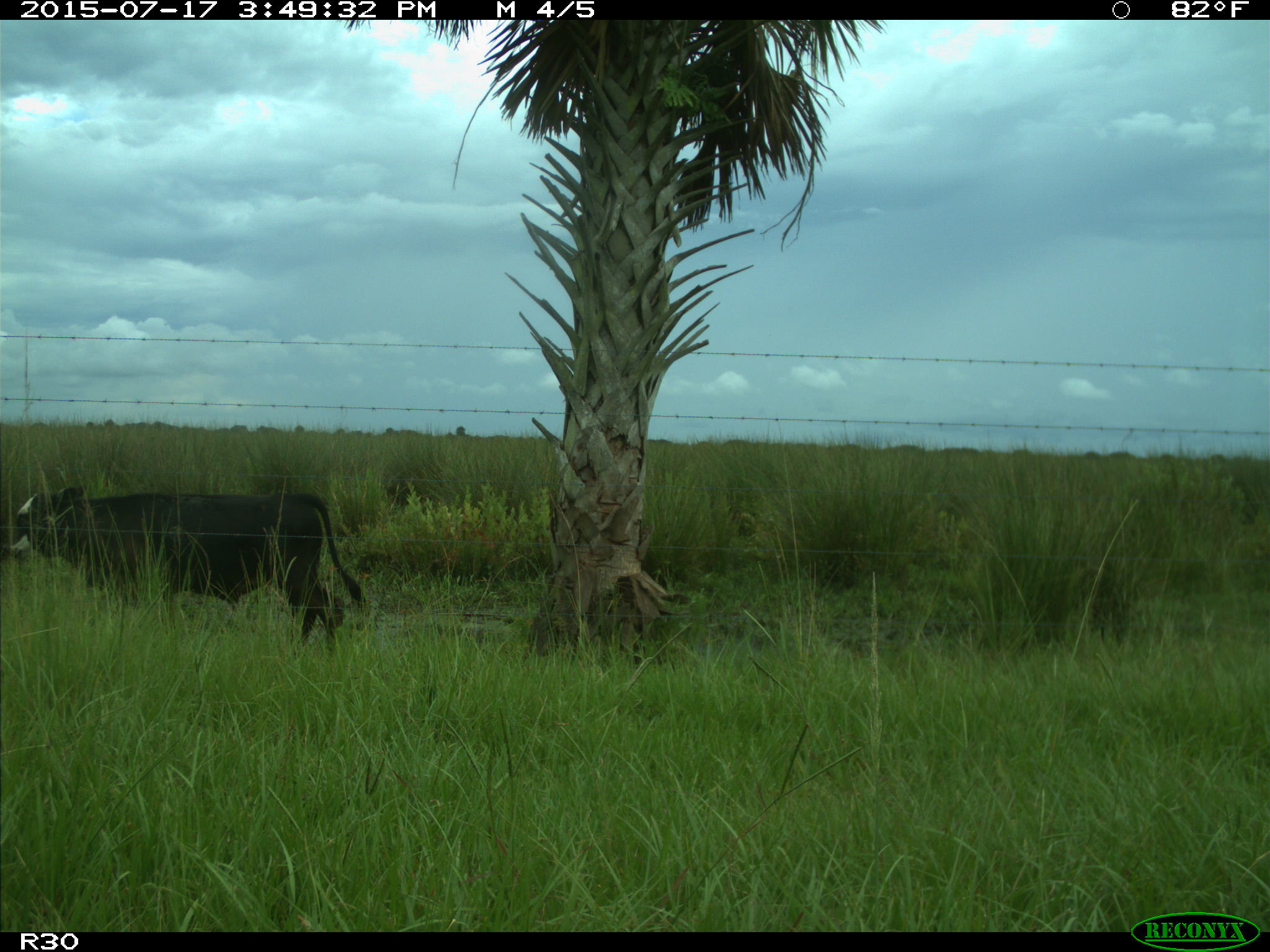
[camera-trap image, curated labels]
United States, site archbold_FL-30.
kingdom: Animalia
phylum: Chordata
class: Mammalia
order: Artiodactyla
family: Bovidae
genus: Bos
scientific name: Bos taurus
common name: domestic cow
Bos taurus (domestic cow).